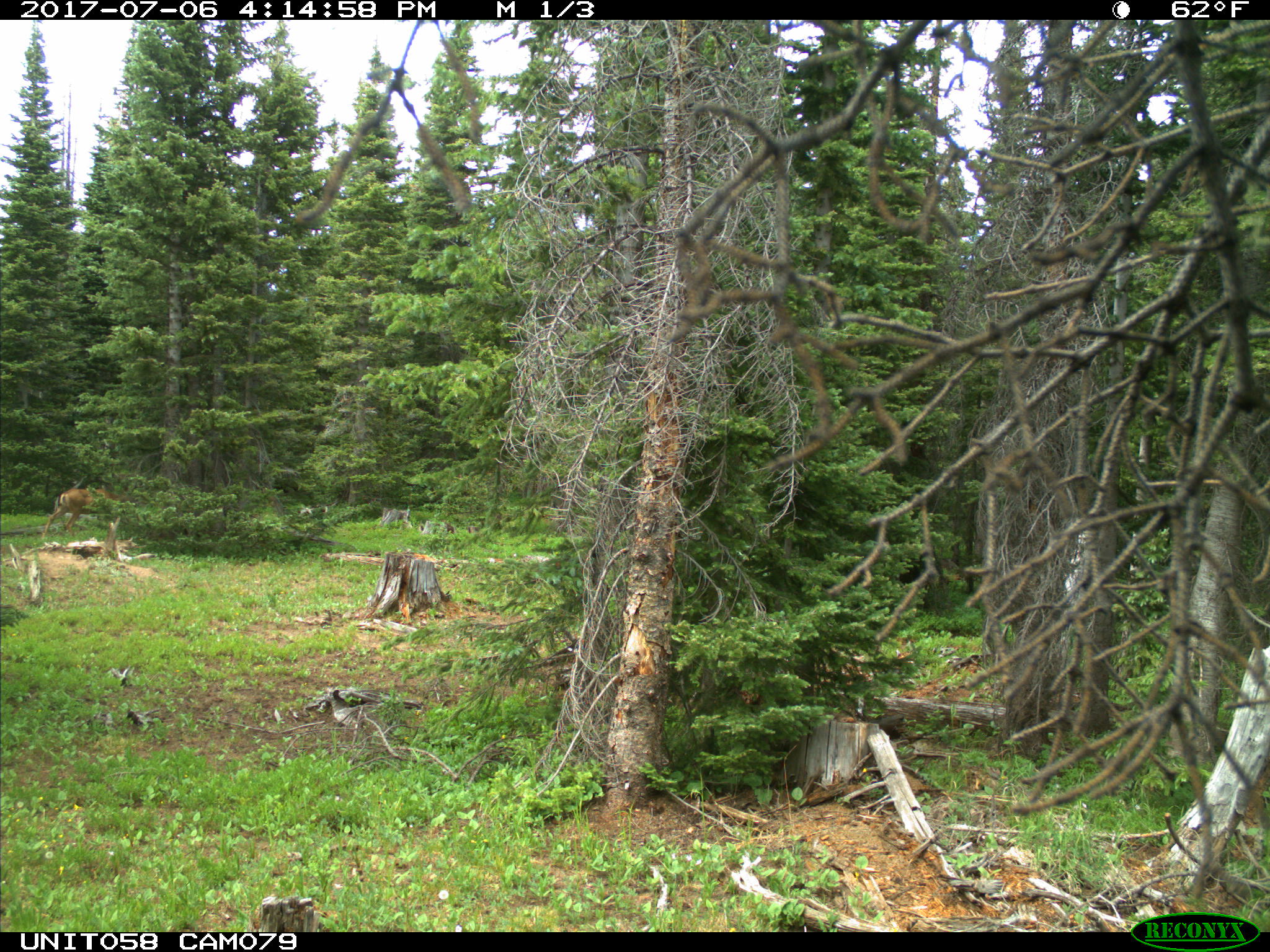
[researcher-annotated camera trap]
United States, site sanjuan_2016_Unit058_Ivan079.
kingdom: Animalia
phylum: Chordata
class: Mammalia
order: Artiodactyla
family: Cervidae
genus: Odocoileus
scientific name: Odocoileus hemionus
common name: mule deer